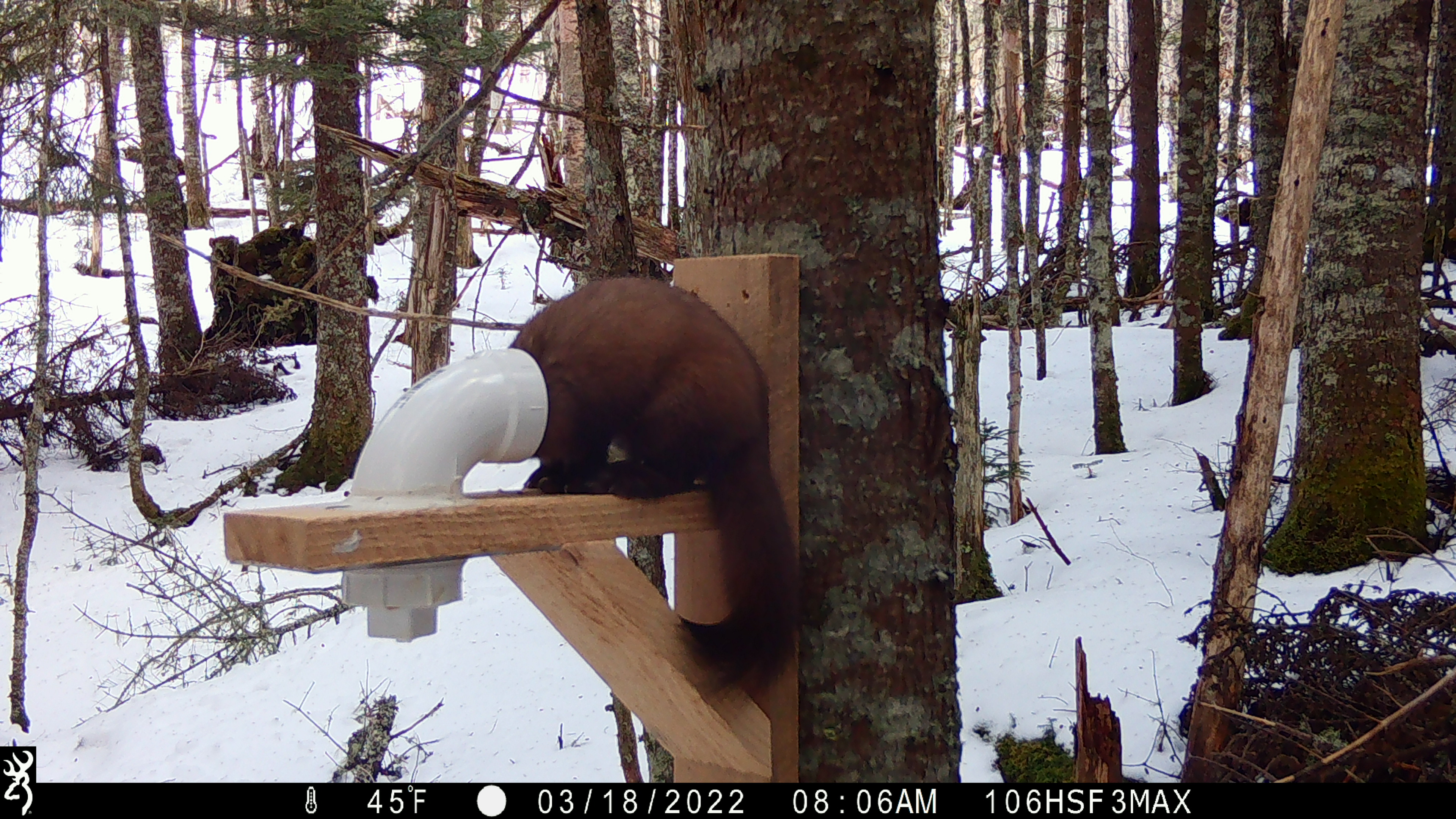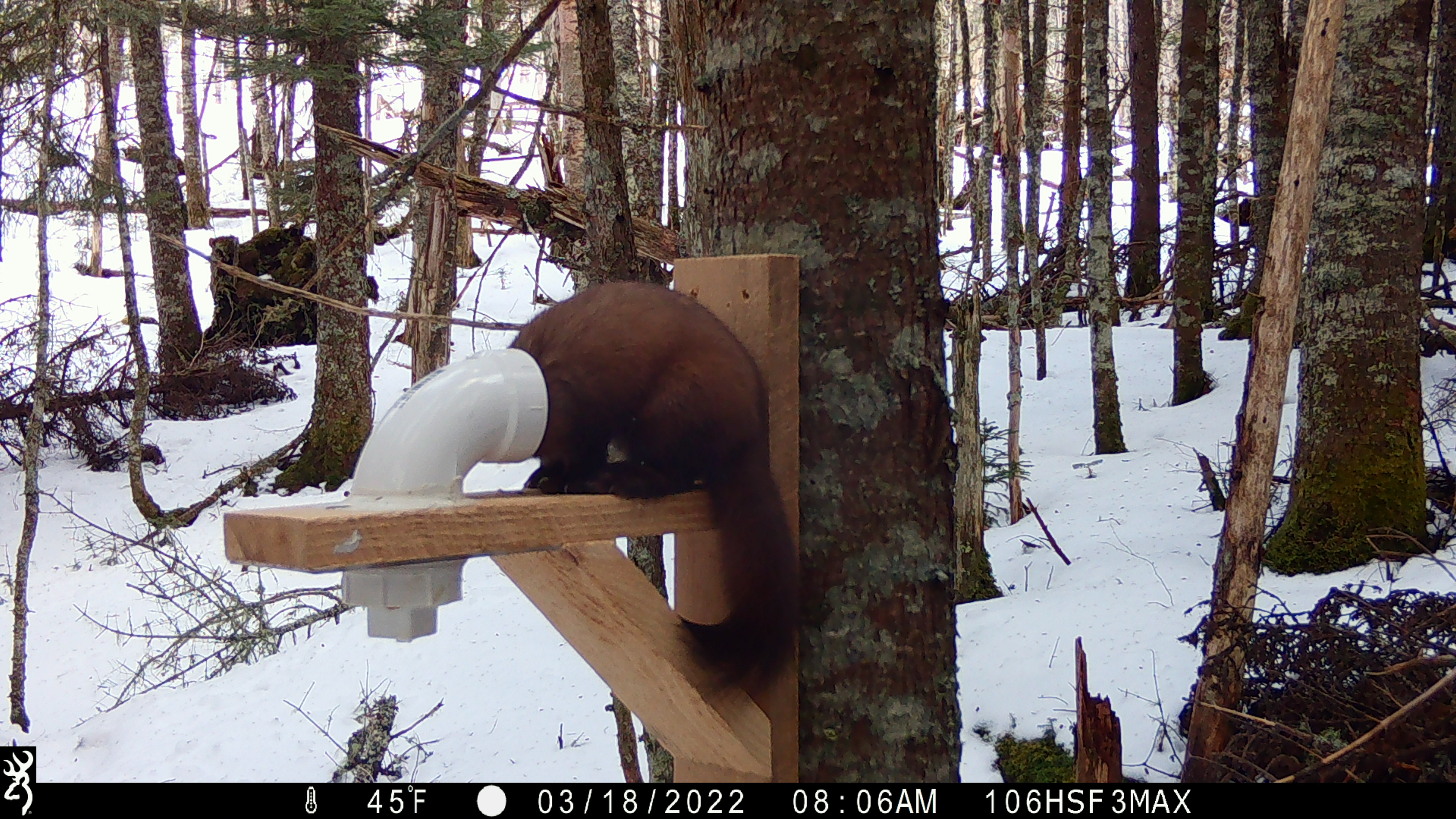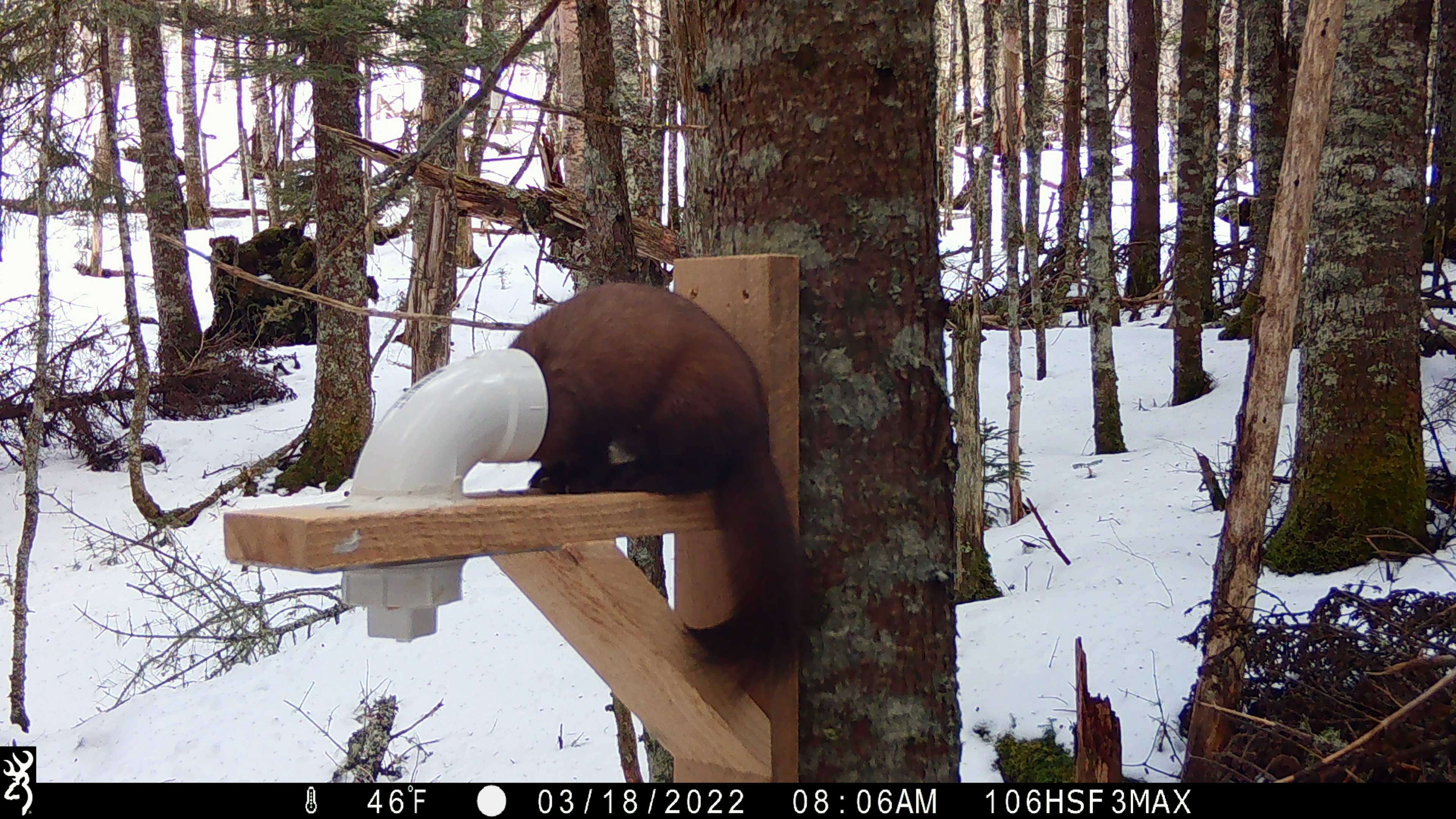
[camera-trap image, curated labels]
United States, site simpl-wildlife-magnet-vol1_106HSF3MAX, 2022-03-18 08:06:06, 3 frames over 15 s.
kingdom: Animalia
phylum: Chordata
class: Mammalia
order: Carnivora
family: Mustelidae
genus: Martes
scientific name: Martes americana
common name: american marten